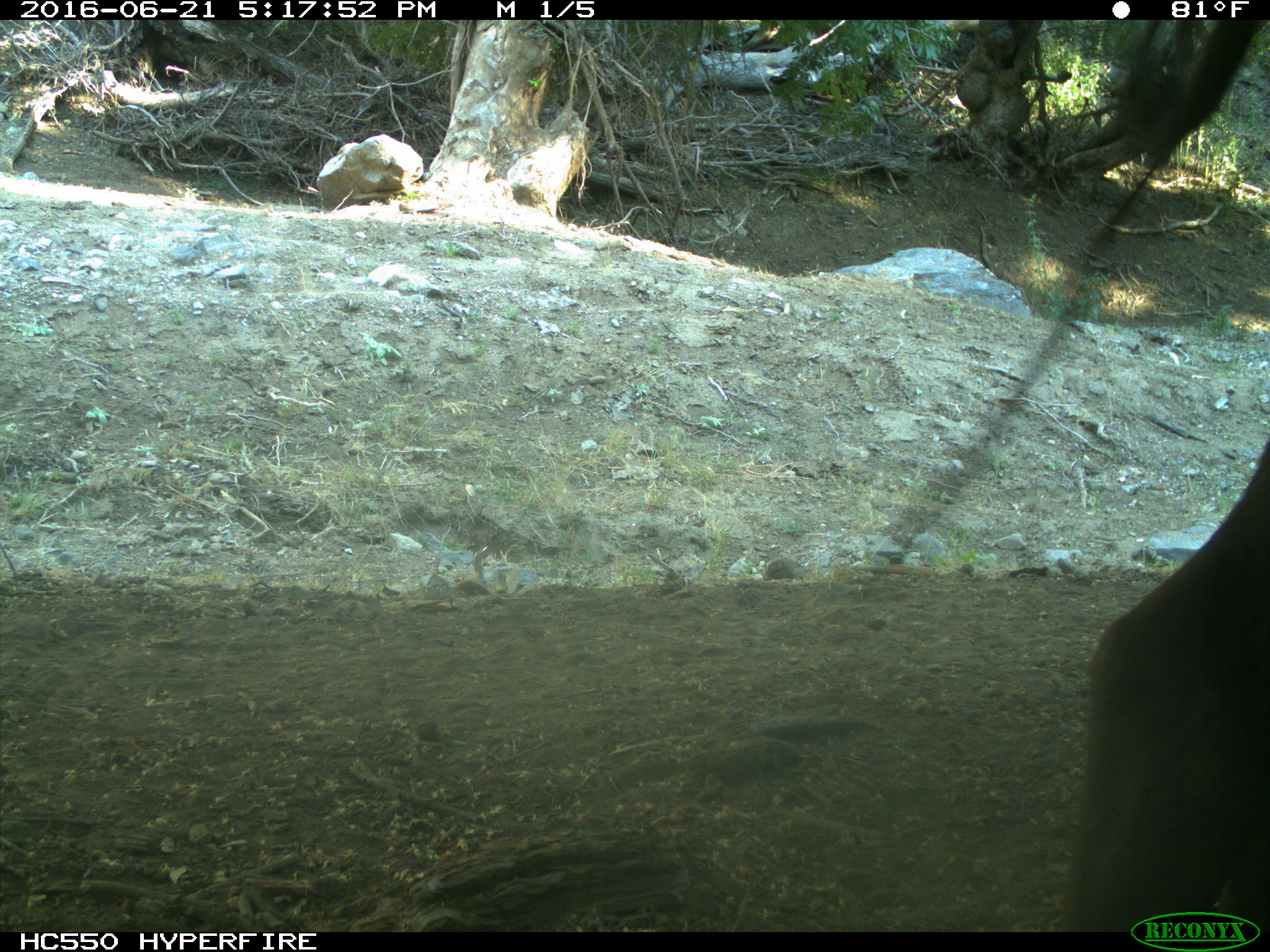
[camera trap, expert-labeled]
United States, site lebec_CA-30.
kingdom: Animalia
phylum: Chordata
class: Mammalia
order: Artiodactyla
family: Bovidae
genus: Bos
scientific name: Bos taurus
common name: domestic cow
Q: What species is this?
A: Bos taurus (domestic cow).